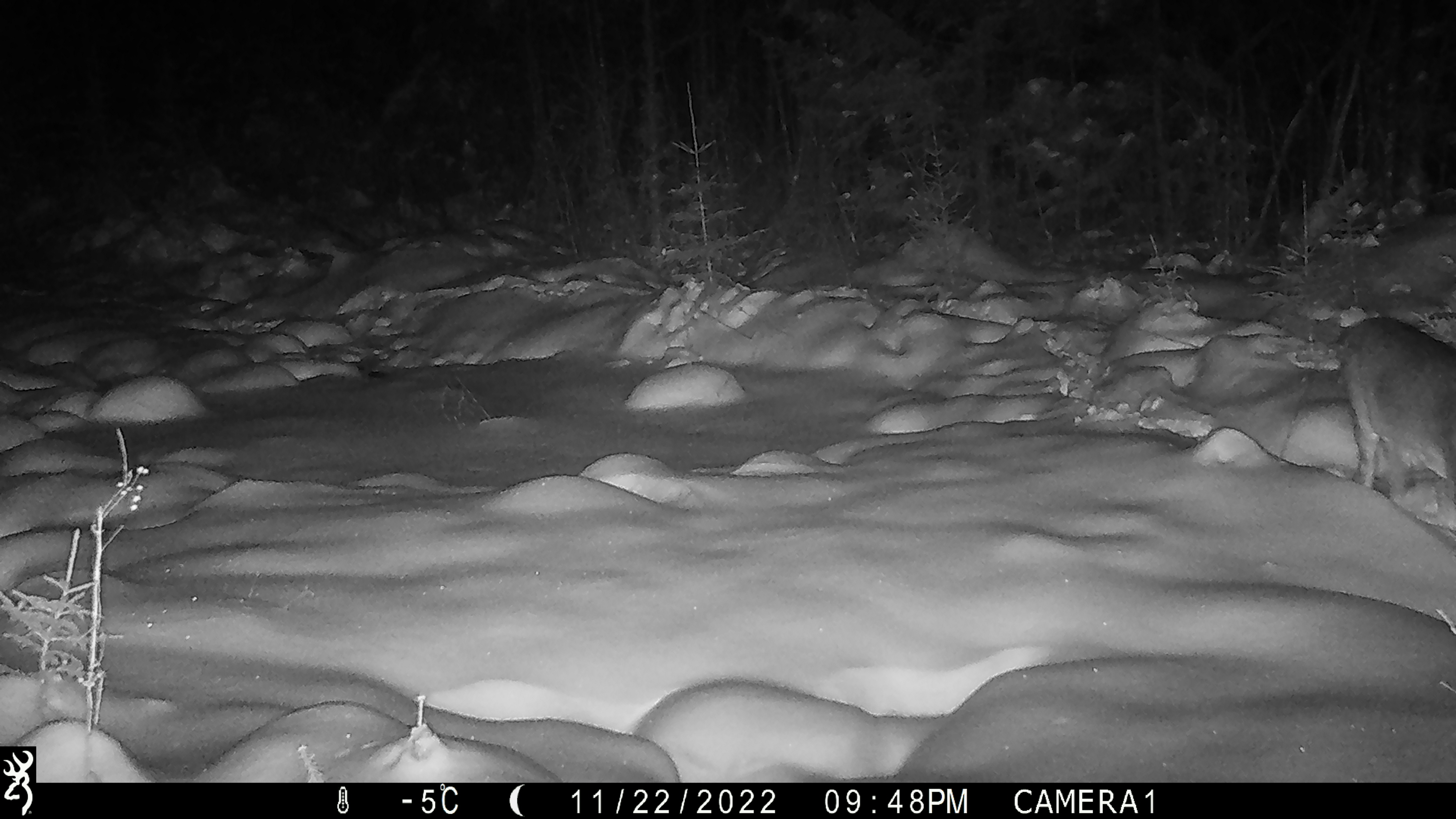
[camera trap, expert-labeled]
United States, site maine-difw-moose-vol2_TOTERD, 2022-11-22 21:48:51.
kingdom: Animalia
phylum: Chordata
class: Mammalia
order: Artiodactyla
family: Cervidae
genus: Odocoileus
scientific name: Odocoileus virginianus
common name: white-tailed deer